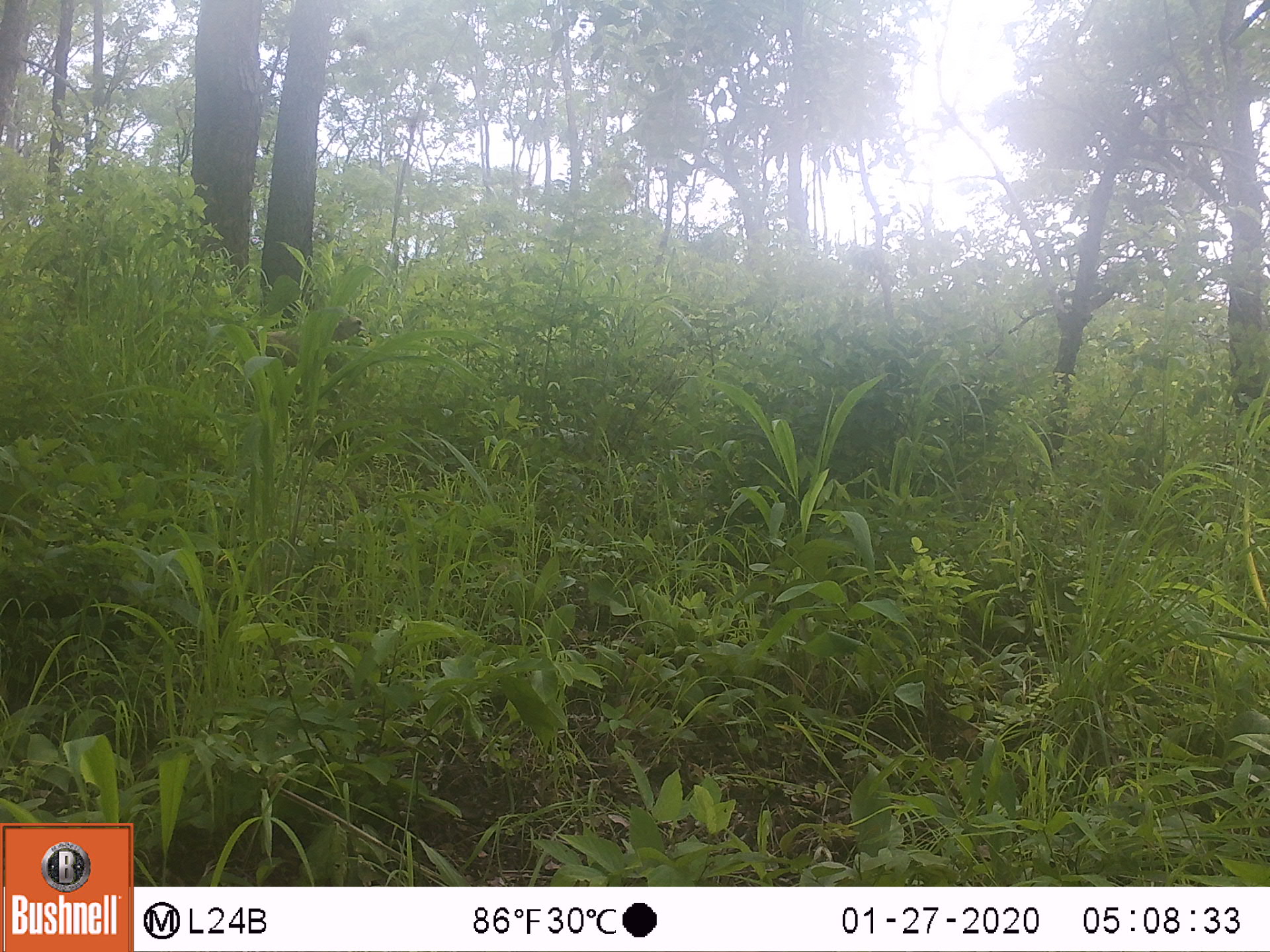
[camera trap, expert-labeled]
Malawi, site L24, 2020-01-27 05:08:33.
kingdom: Animalia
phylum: Chordata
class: Mammalia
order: Primates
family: Cercopithecidae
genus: Papio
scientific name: Papio cynocephalus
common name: yellow baboon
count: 1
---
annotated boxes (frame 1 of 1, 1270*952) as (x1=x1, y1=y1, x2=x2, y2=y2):
yellow baboon: (x1=227, y1=314, x2=371, y2=385)